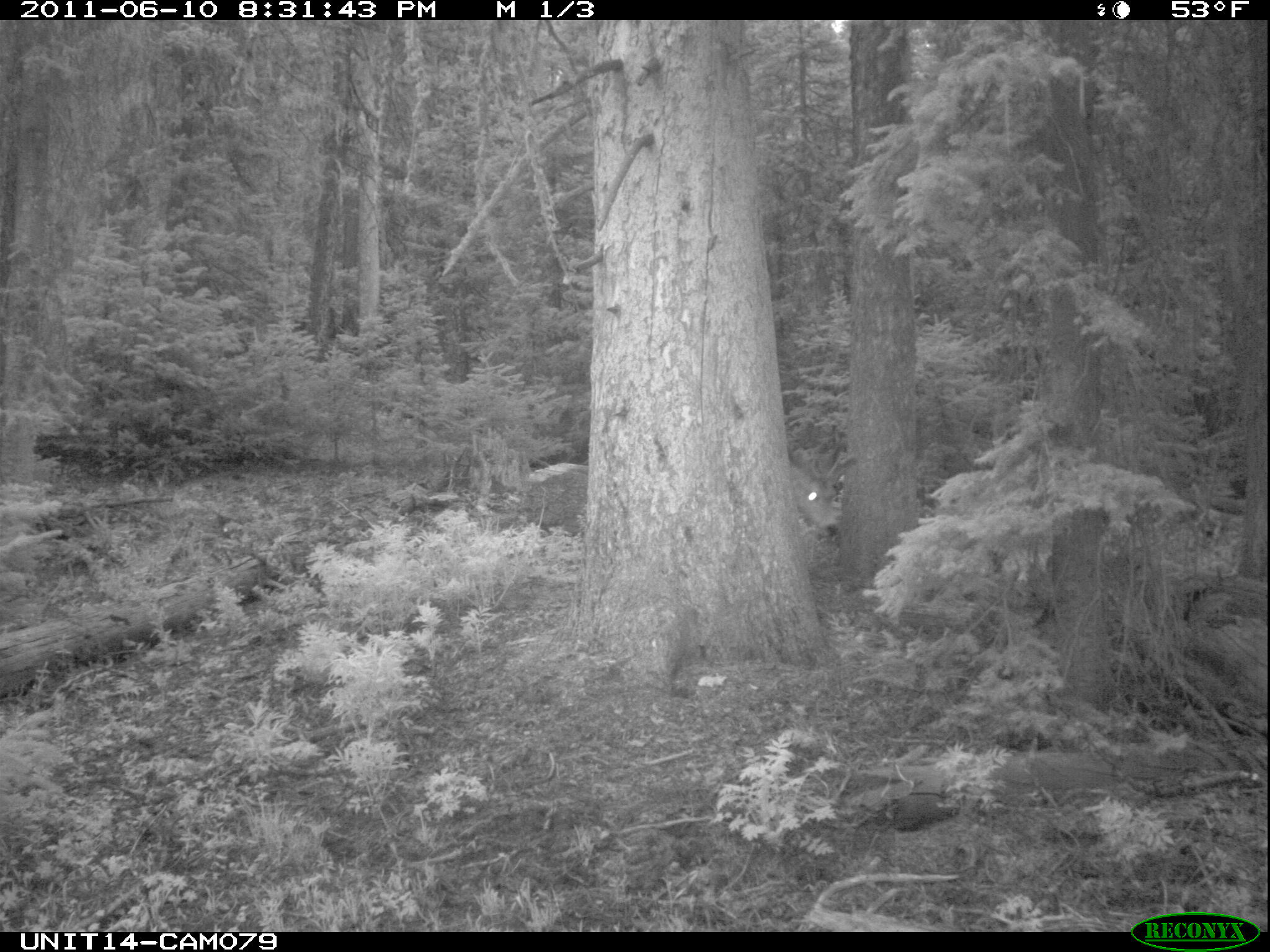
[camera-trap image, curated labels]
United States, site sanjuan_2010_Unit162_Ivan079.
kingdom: Animalia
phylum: Chordata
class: Mammalia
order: Artiodactyla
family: Cervidae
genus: Odocoileus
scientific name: Odocoileus hemionus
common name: mule deer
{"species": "Odocoileus hemionus (mule deer)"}